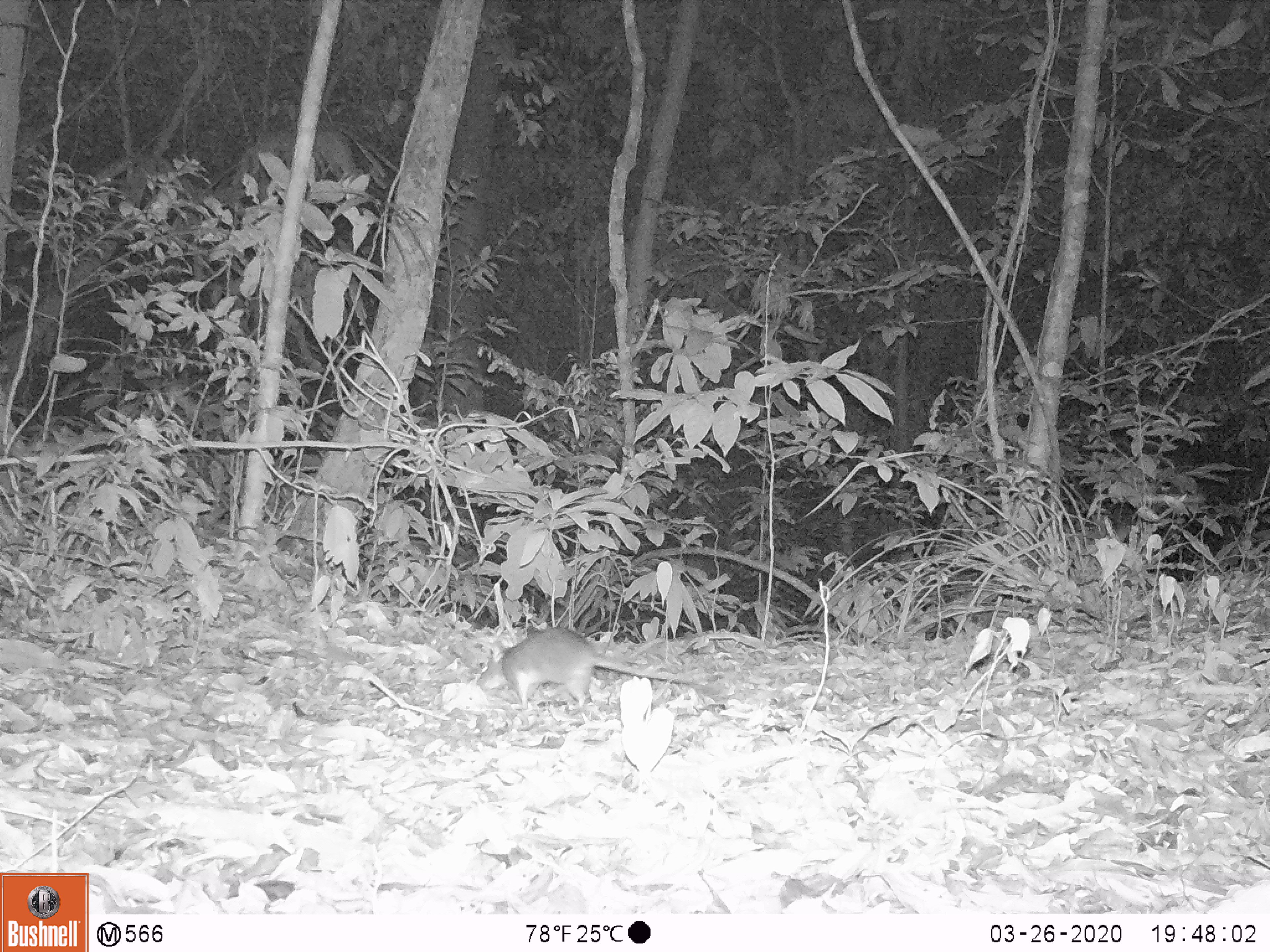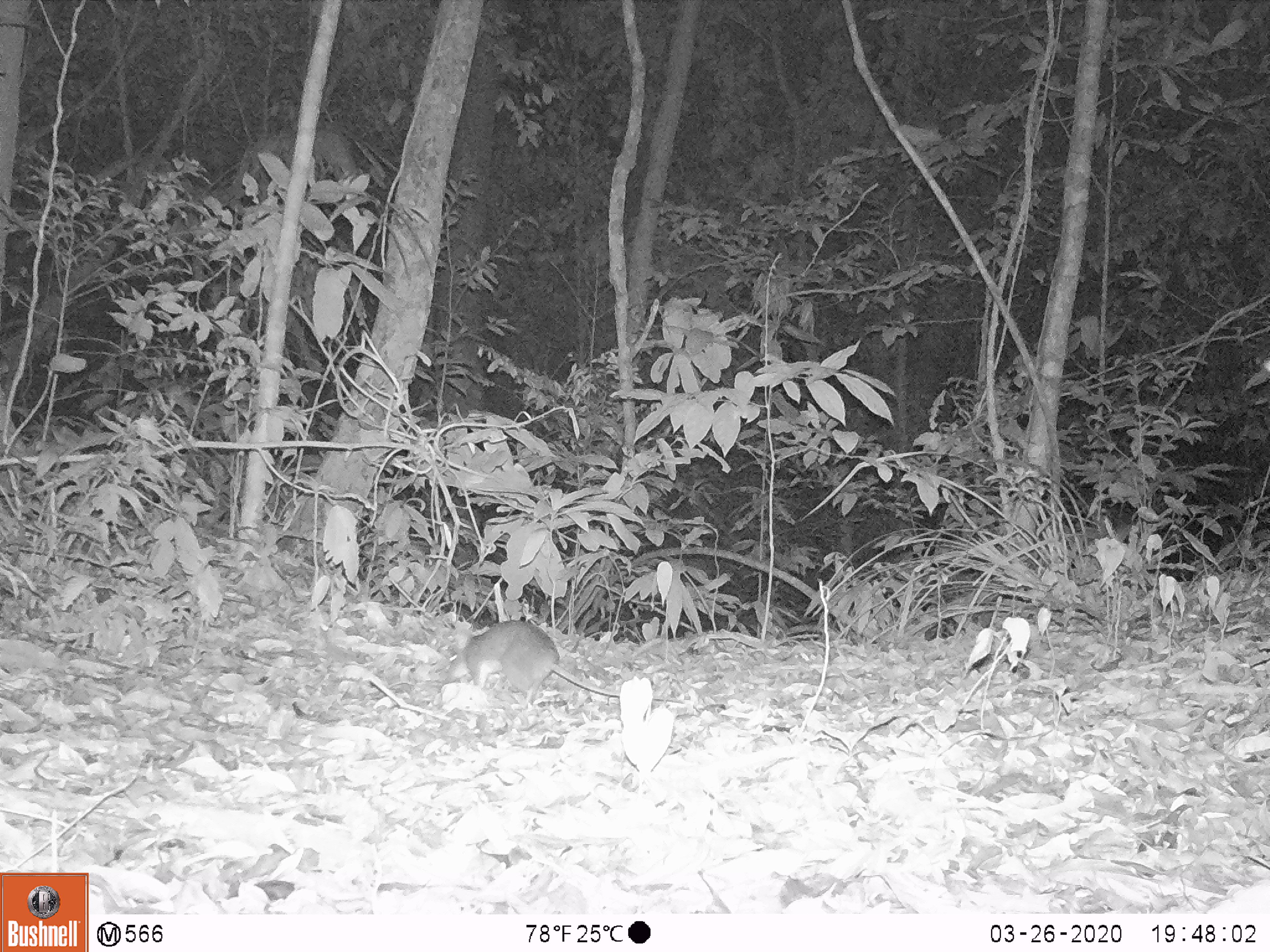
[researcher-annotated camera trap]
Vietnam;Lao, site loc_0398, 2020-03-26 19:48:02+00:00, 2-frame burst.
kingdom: Animalia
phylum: Chordata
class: Mammalia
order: Rodentia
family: Muridae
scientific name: Muridae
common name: old-world mice and rats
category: unidentified murid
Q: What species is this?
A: Unidentified murid (old-world mice and rats) (Muridae).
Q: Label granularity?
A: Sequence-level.